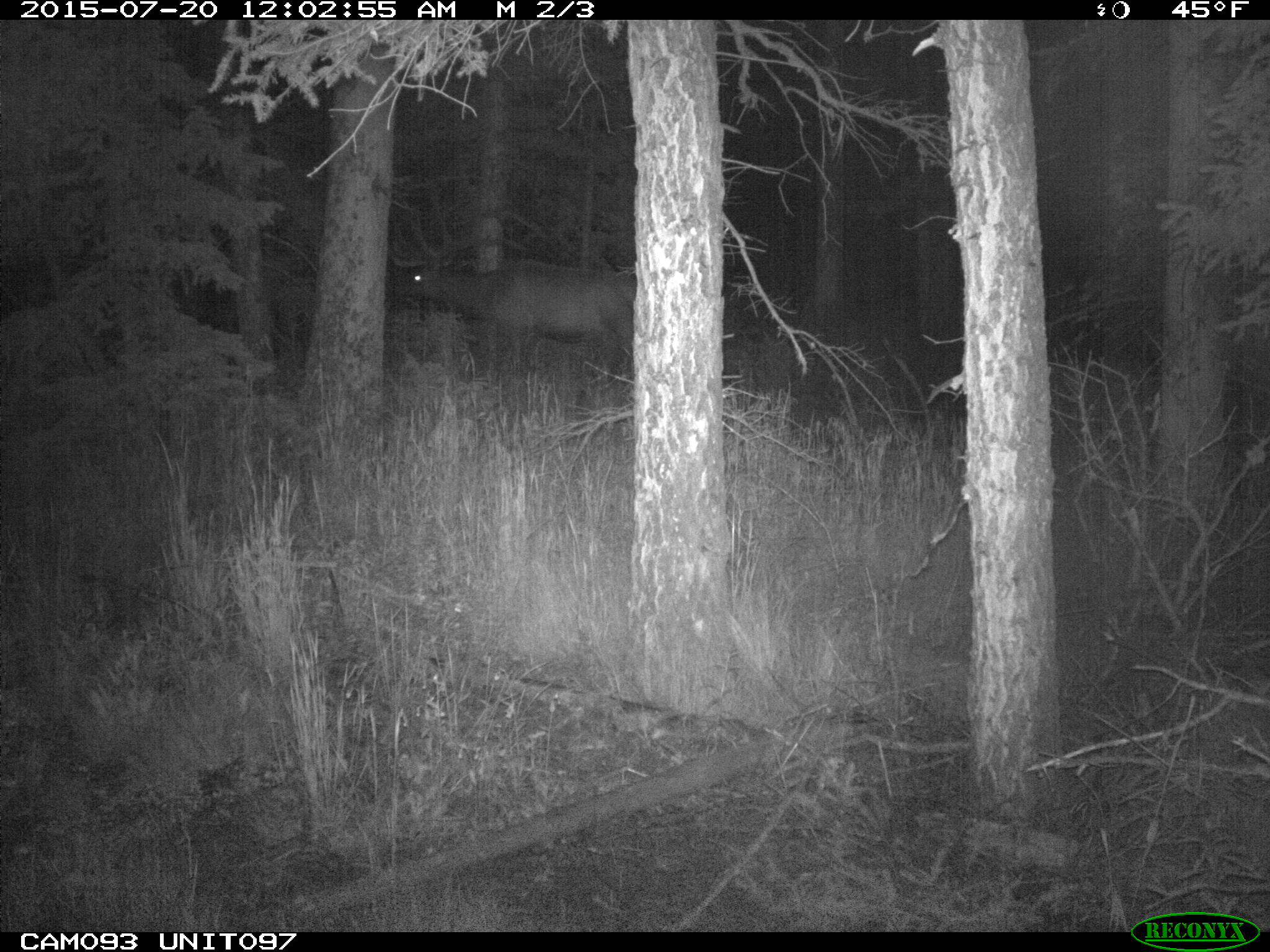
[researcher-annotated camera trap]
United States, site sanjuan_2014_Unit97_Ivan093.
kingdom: Animalia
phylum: Chordata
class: Mammalia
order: Artiodactyla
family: Cervidae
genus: Cervus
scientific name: Cervus elaphus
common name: red deer